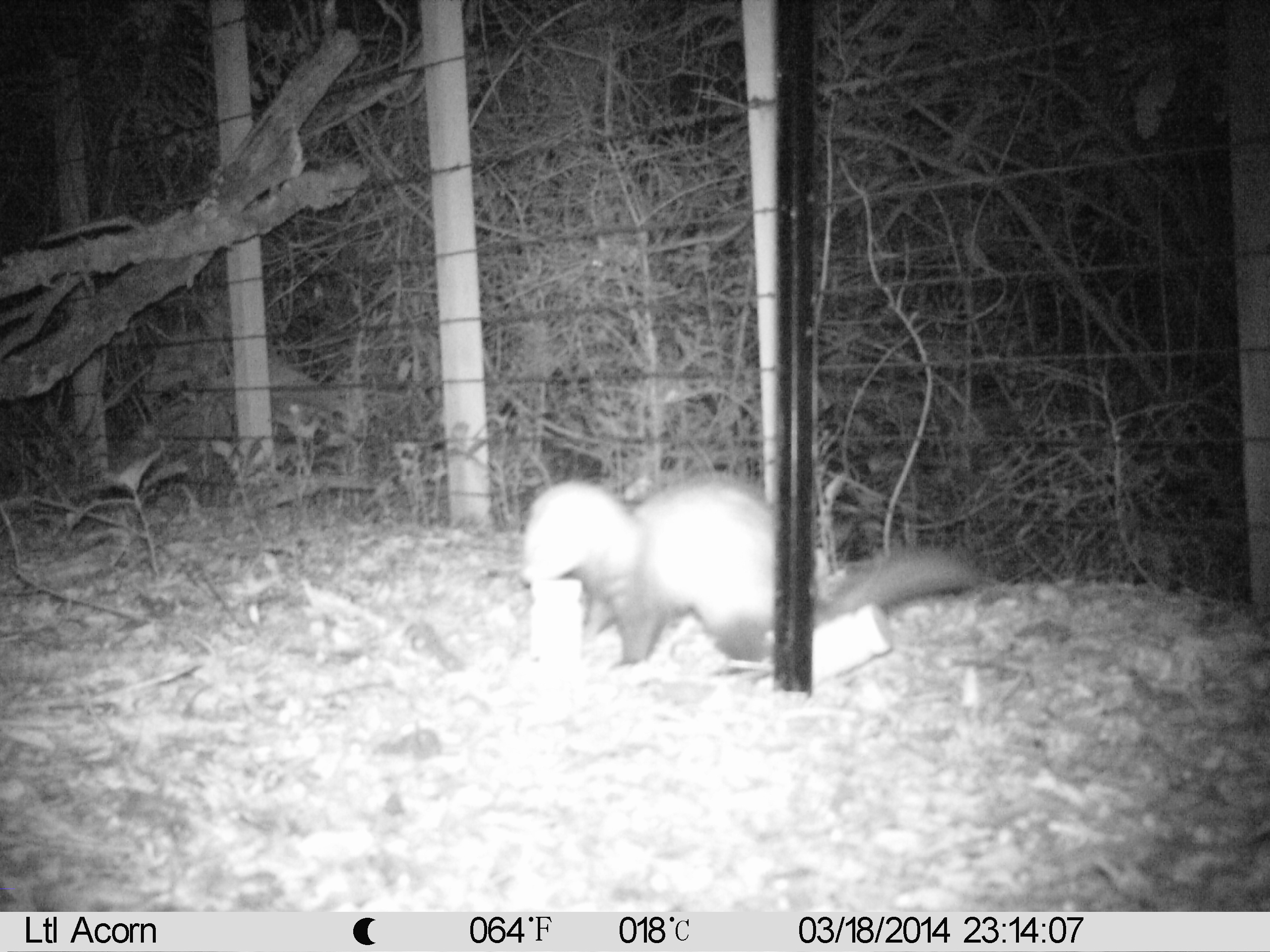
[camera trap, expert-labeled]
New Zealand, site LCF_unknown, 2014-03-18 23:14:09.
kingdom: Animalia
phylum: Chordata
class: Mammalia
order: Carnivora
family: Mustelidae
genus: Mustela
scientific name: Mustela furo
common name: ferret